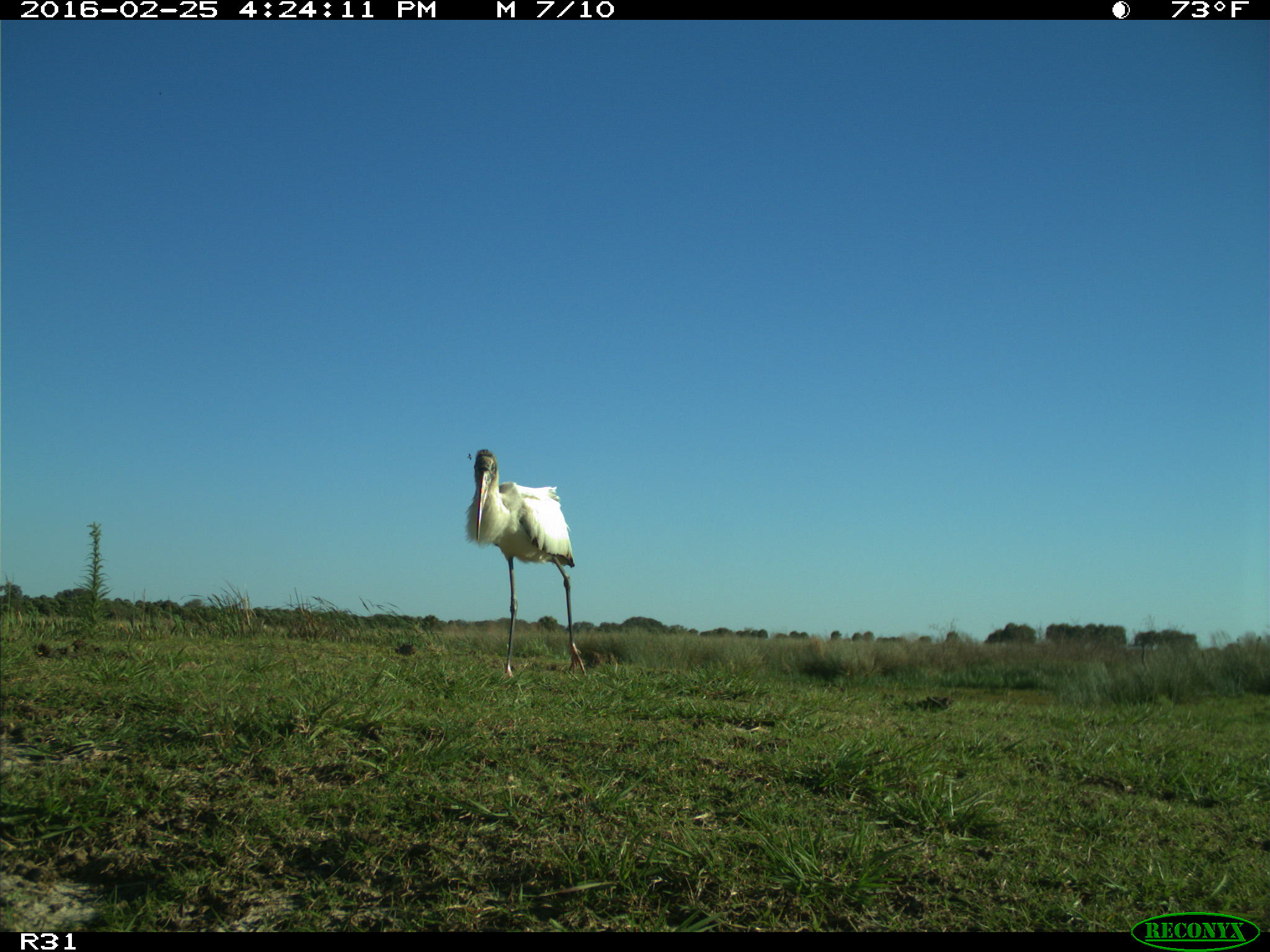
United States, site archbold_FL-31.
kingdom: Animalia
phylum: Chordata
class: Aves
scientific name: Aves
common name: birds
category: unidentified bird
Unidentified bird (birds) (Aves).